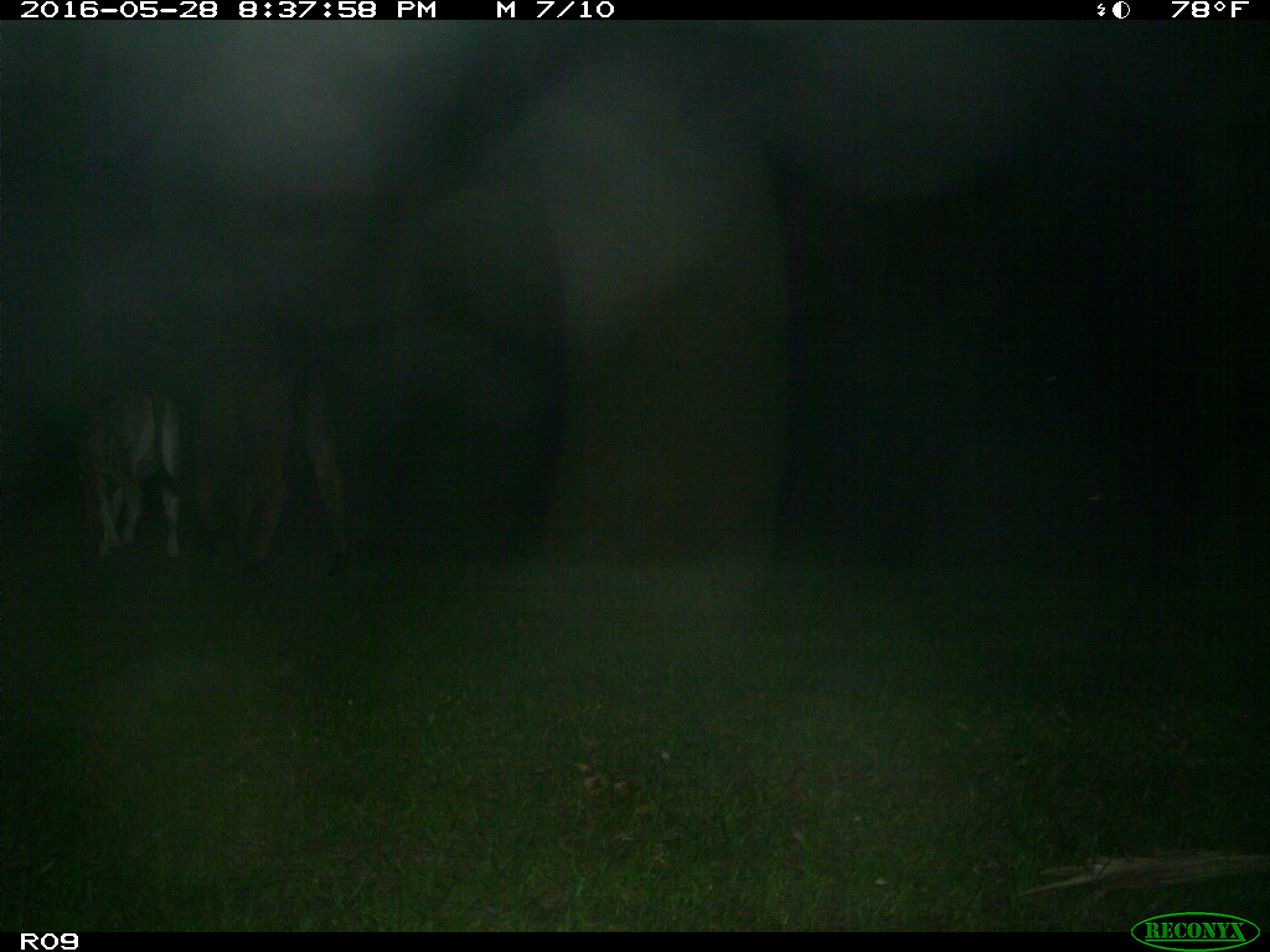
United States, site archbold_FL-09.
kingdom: Animalia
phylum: Chordata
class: Mammalia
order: Artiodactyla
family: Bovidae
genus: Bos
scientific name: Bos taurus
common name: domestic cow